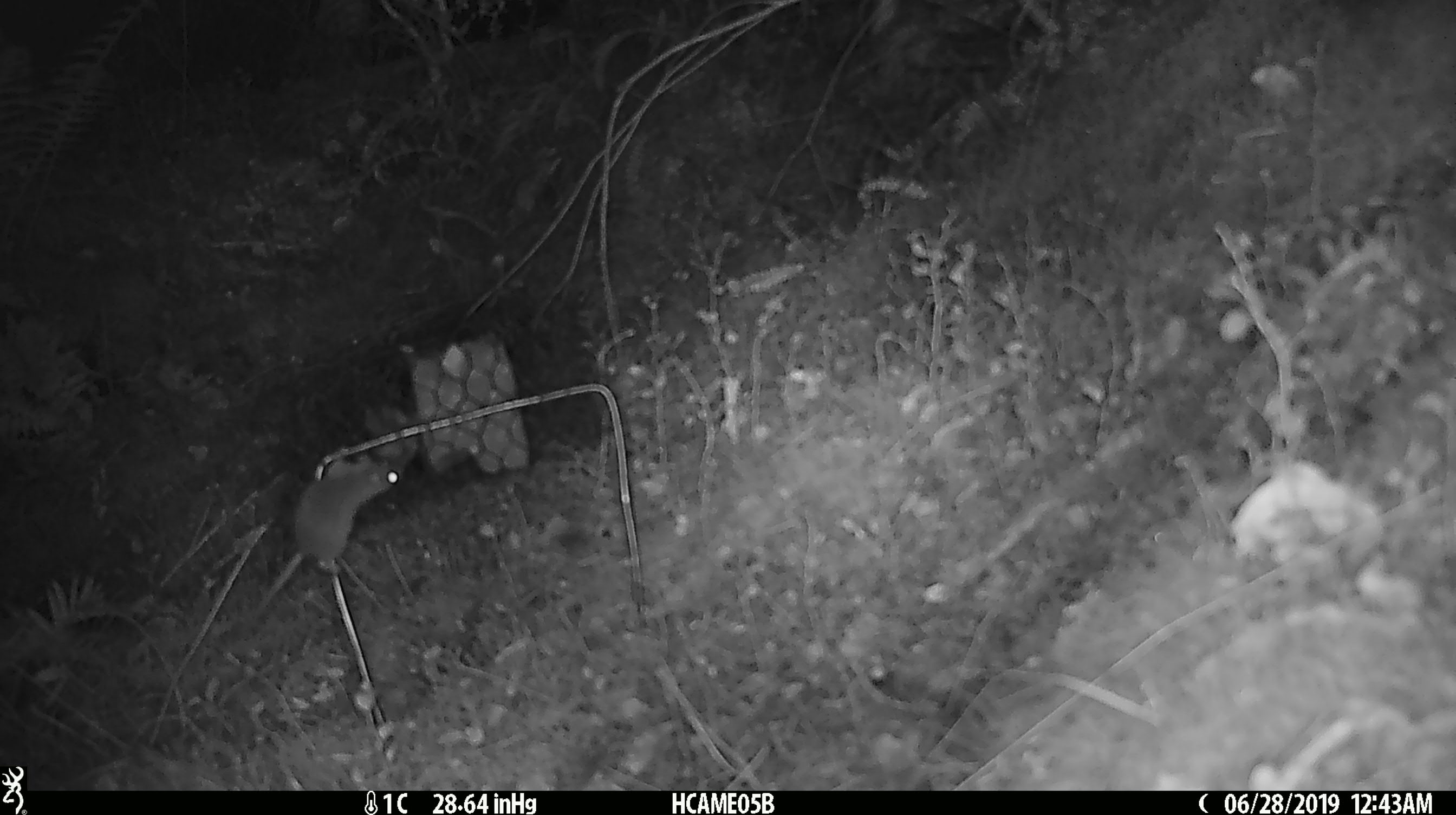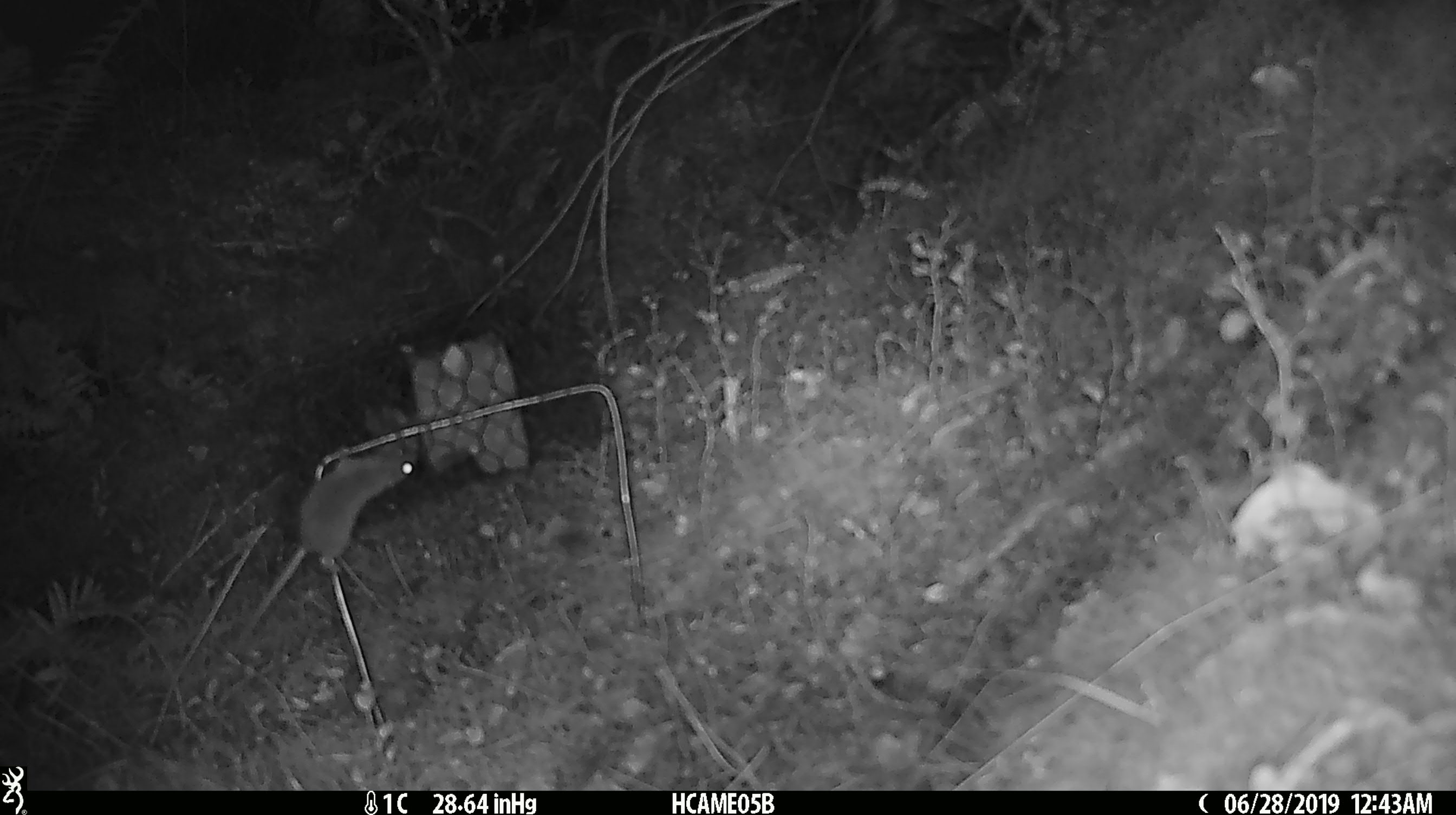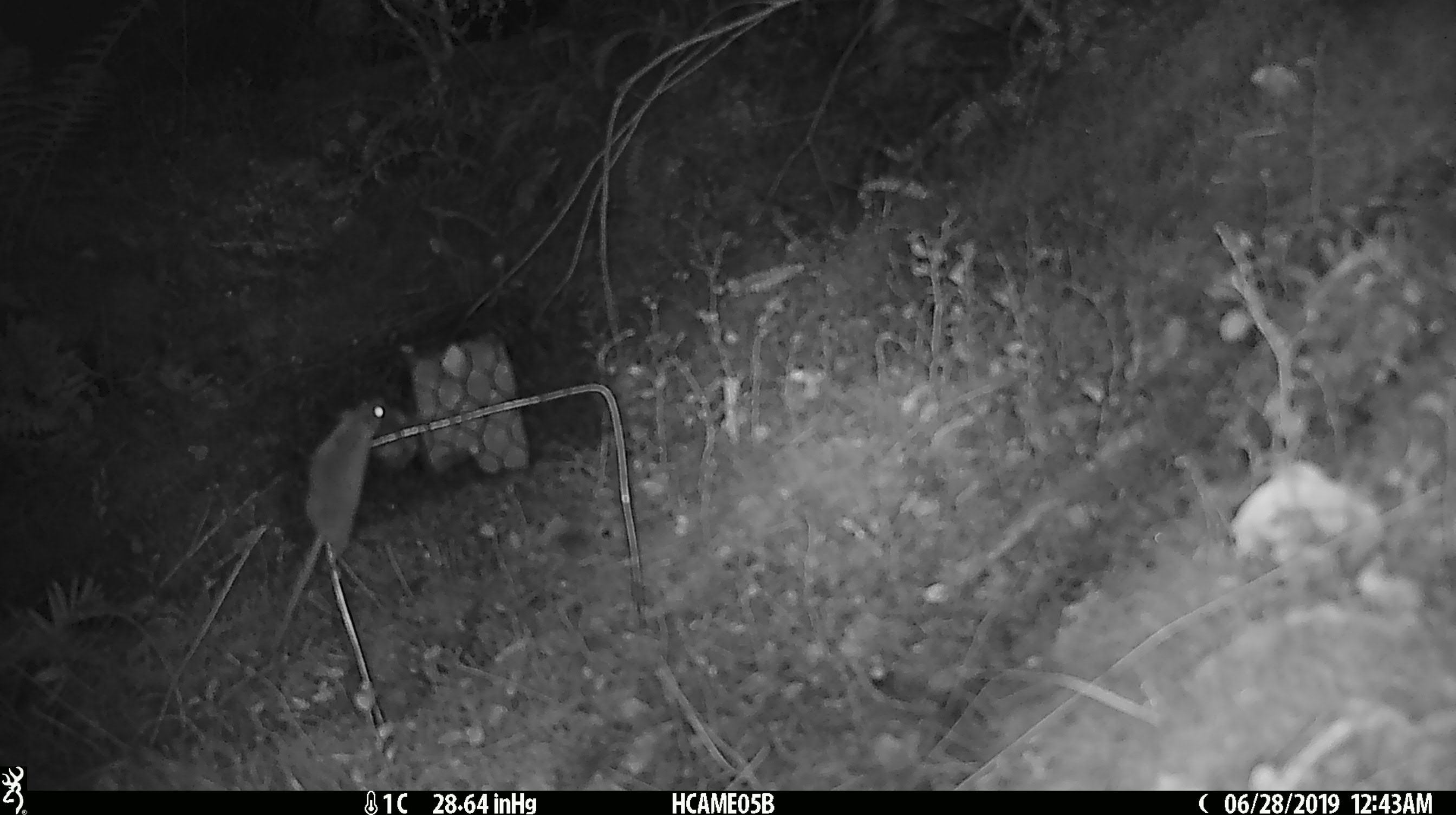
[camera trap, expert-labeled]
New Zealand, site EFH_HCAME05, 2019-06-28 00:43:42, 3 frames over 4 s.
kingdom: Animalia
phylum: Chordata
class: Mammalia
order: Rodentia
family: Muridae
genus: Mus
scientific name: Mus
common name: mouse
Mouse (Mus).